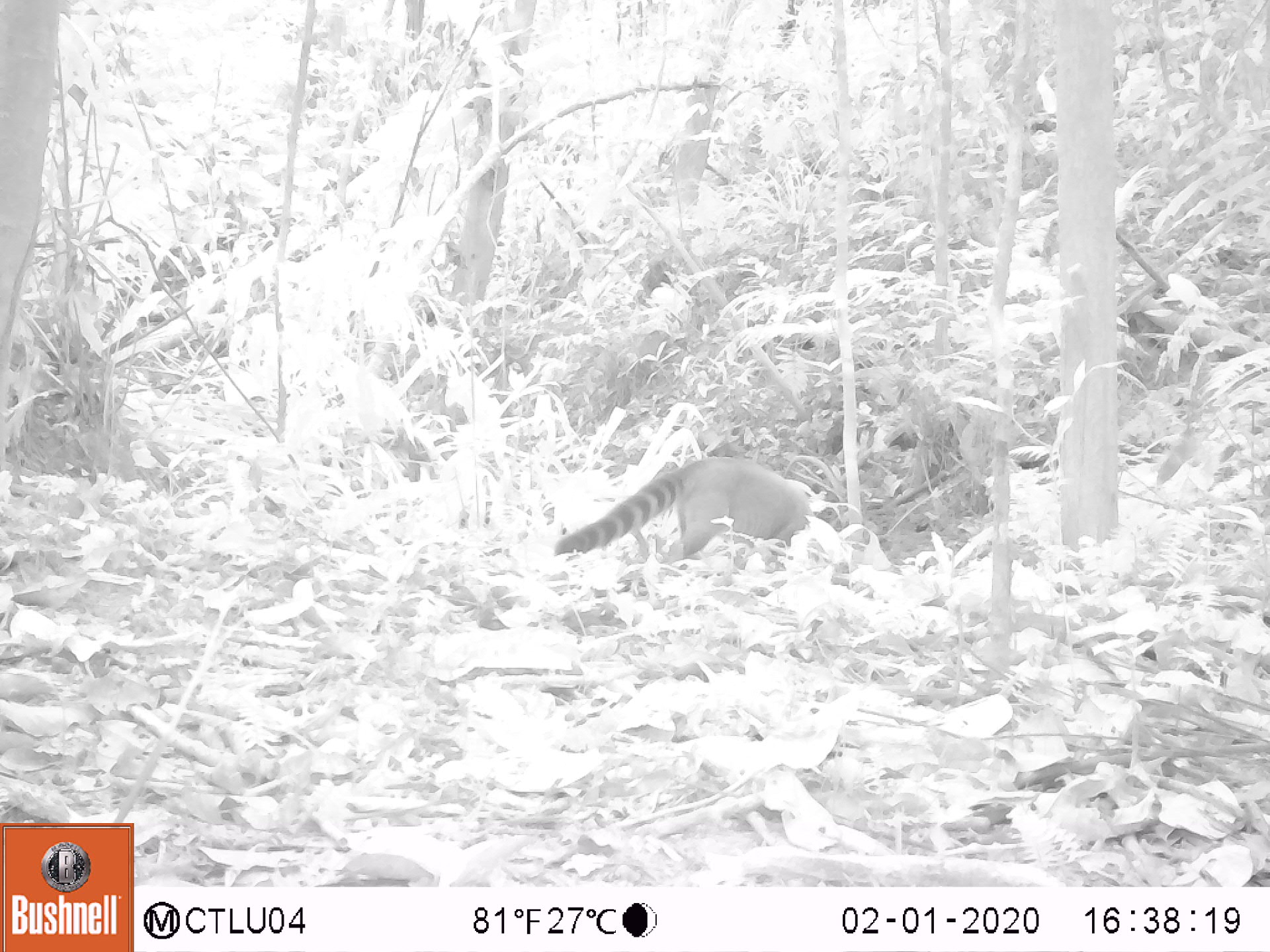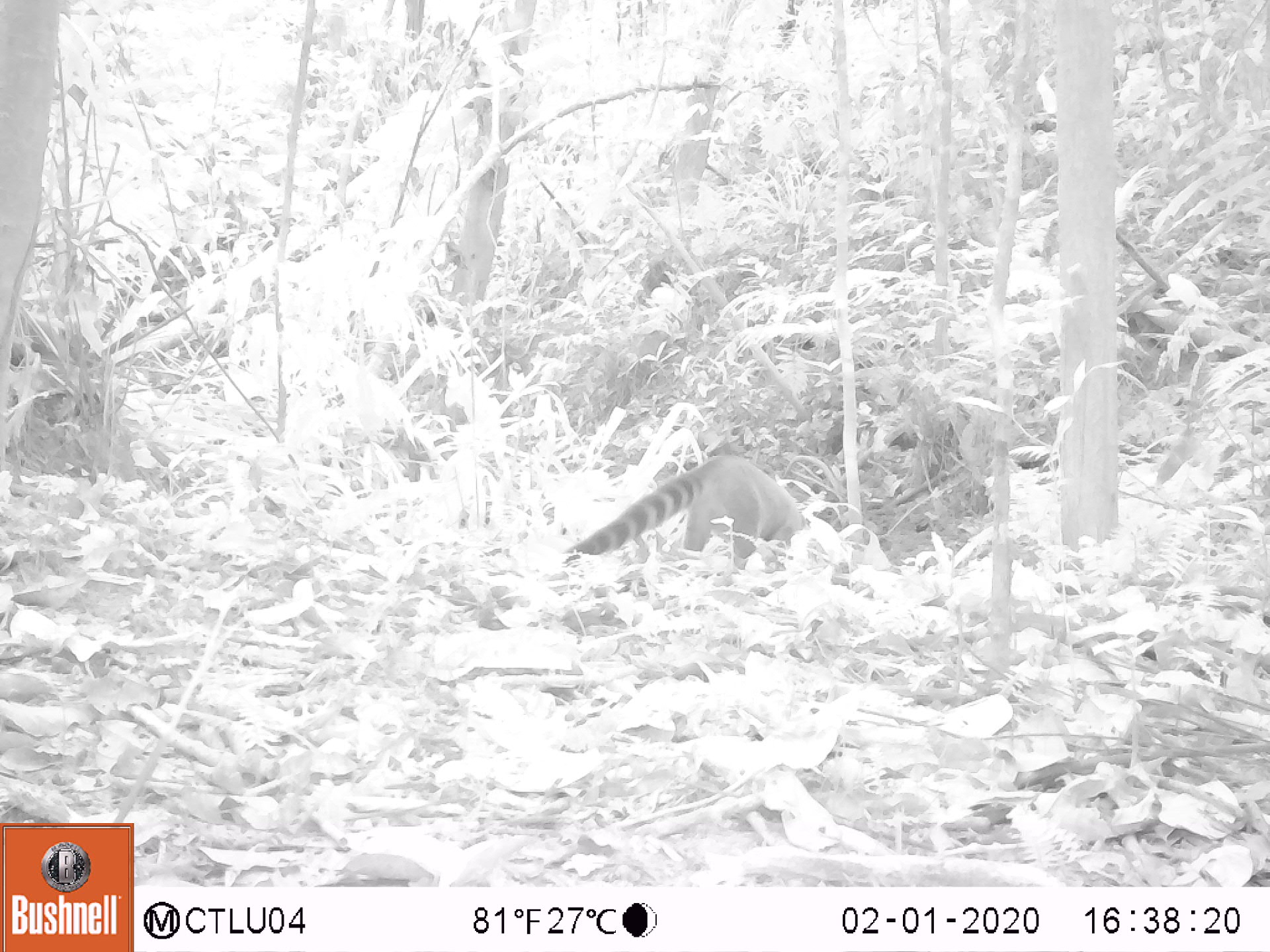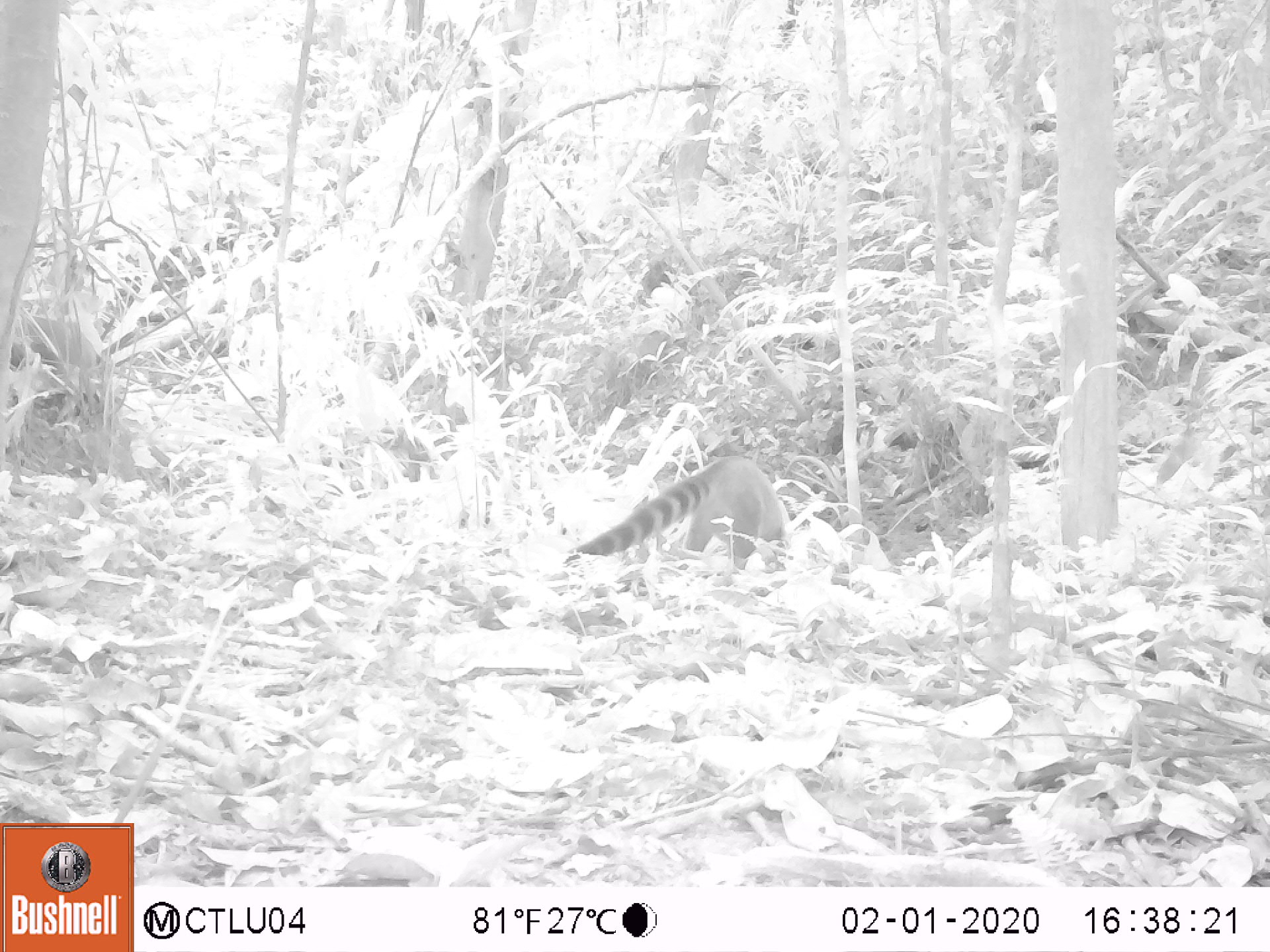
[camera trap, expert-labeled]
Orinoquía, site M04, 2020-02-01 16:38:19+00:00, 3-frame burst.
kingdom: Animalia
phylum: Chordata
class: Mammalia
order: Carnivora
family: Procyonidae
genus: Nasua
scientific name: Nasua nasua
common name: south american coati